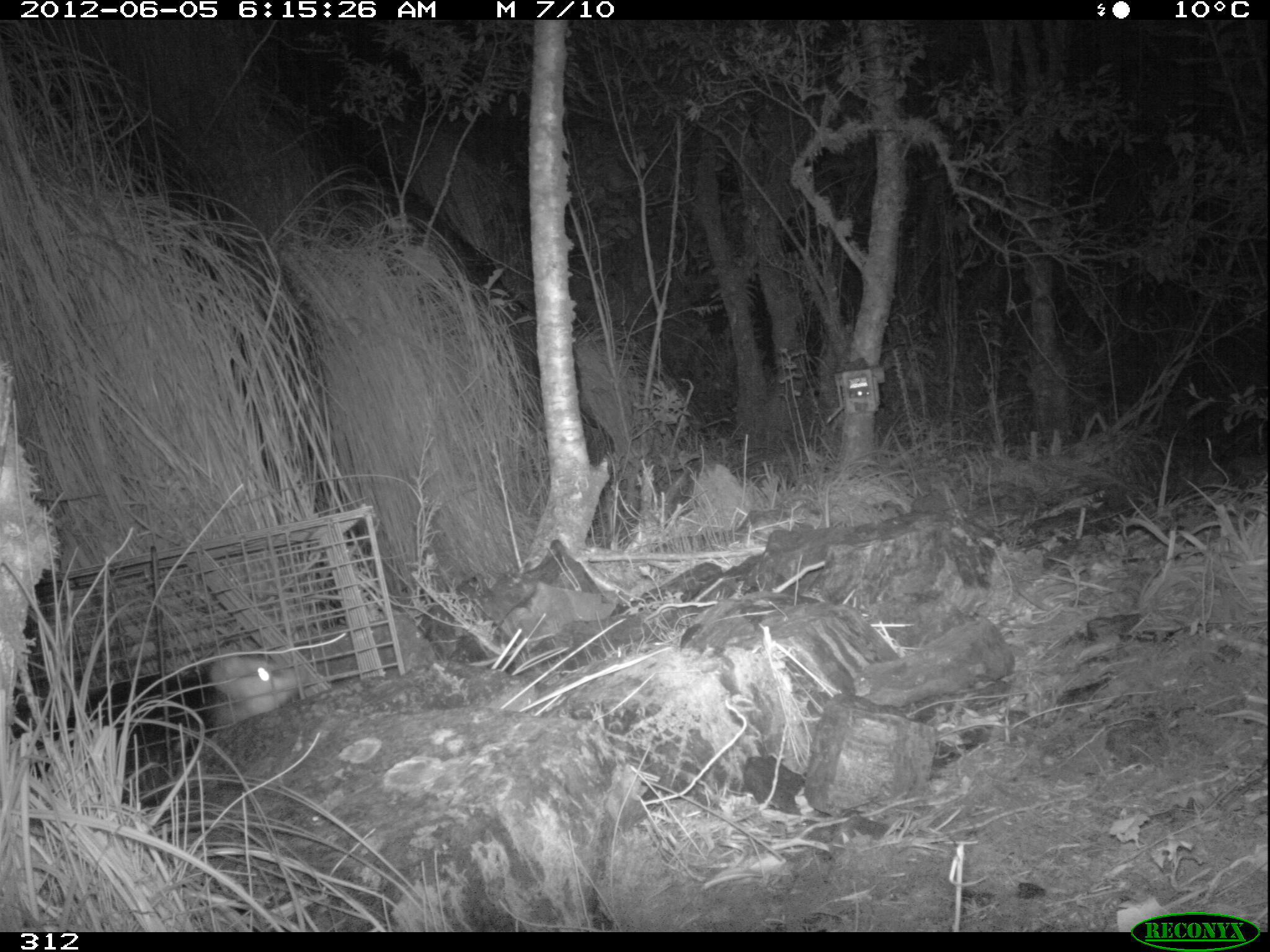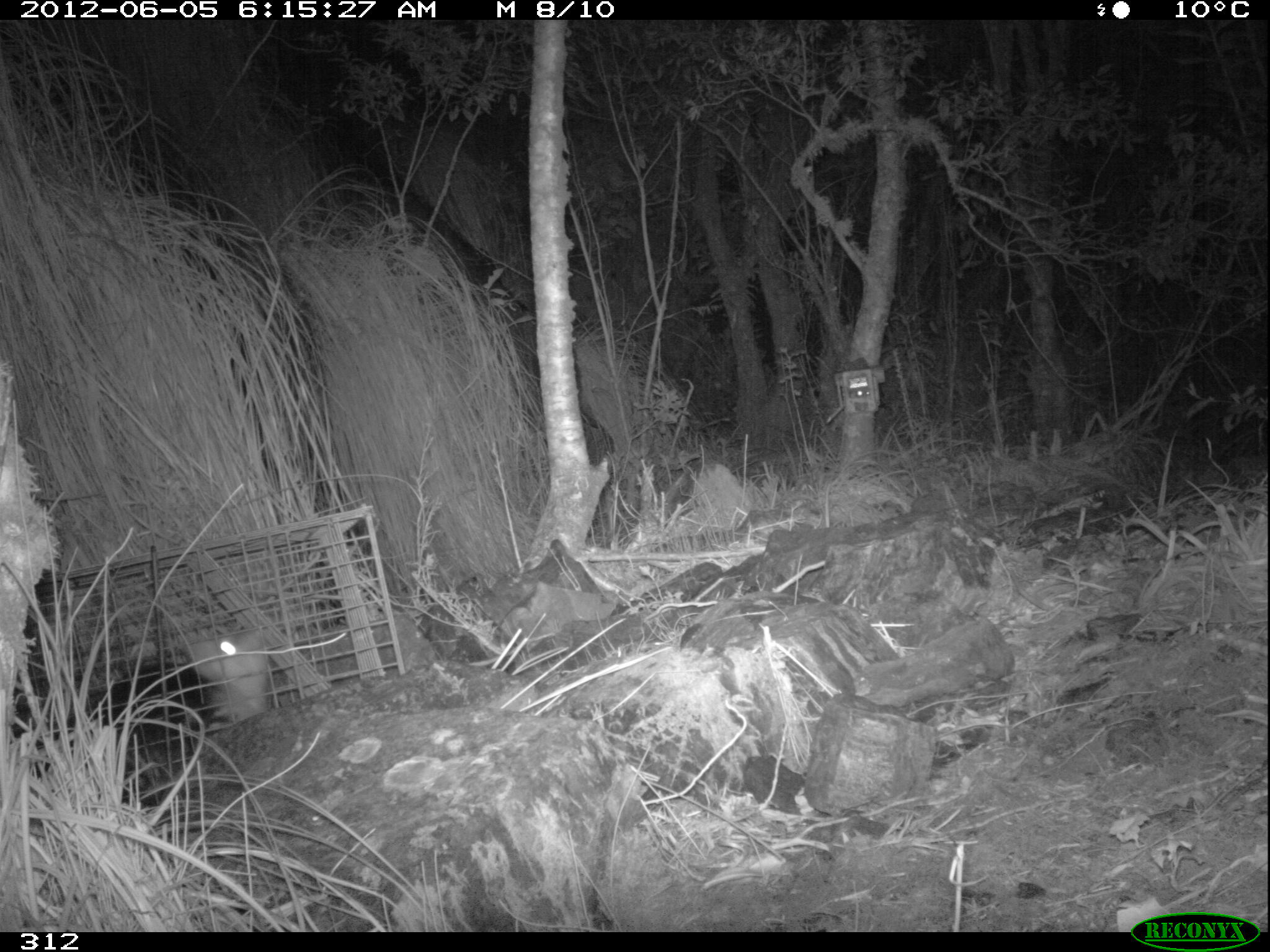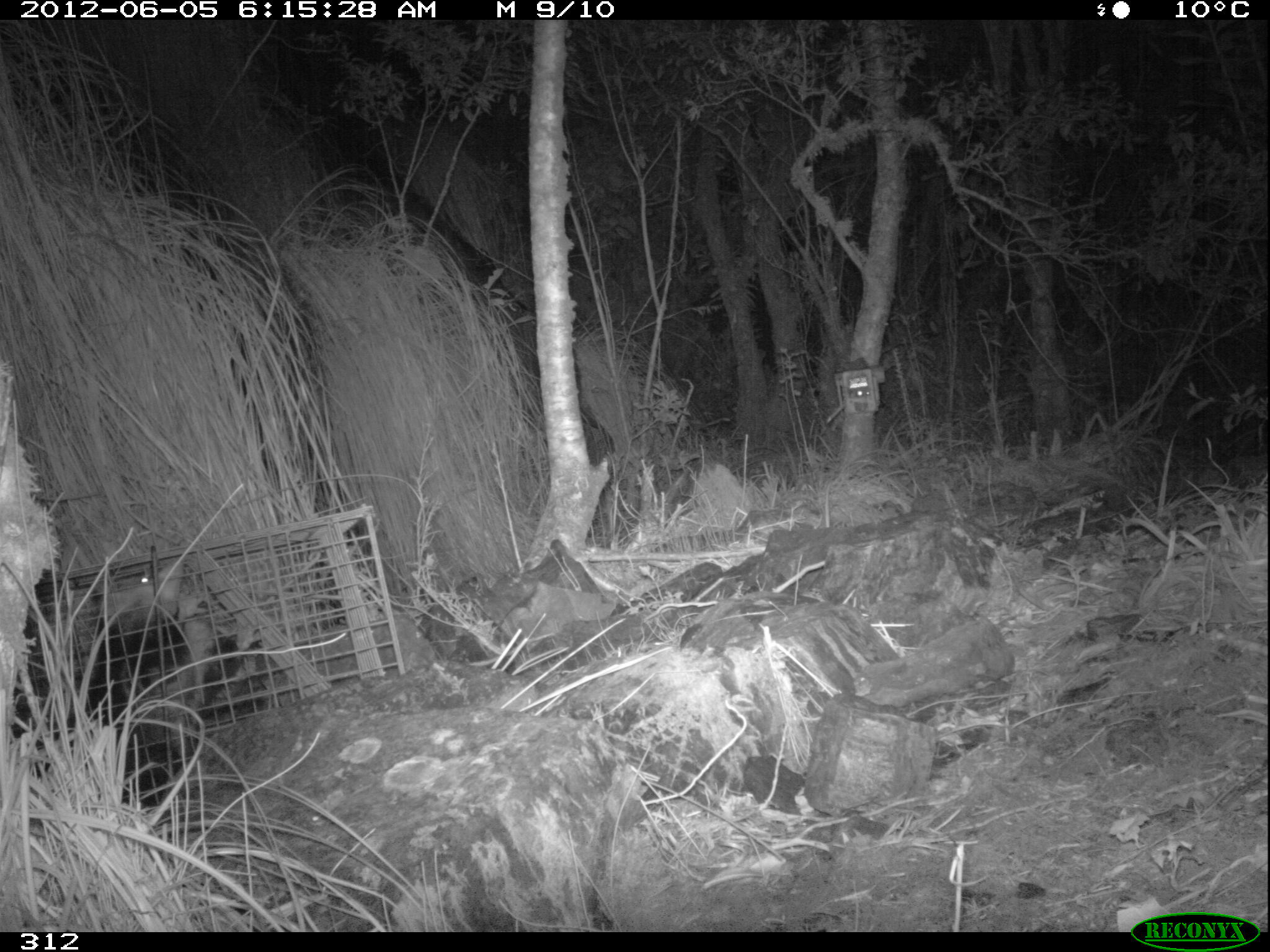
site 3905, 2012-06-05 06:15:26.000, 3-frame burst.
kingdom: Animalia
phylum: Chordata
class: Mammalia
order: Didelphimorphia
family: Didelphidae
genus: Didelphis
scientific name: Didelphis pernigra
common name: andean white-eared opossum